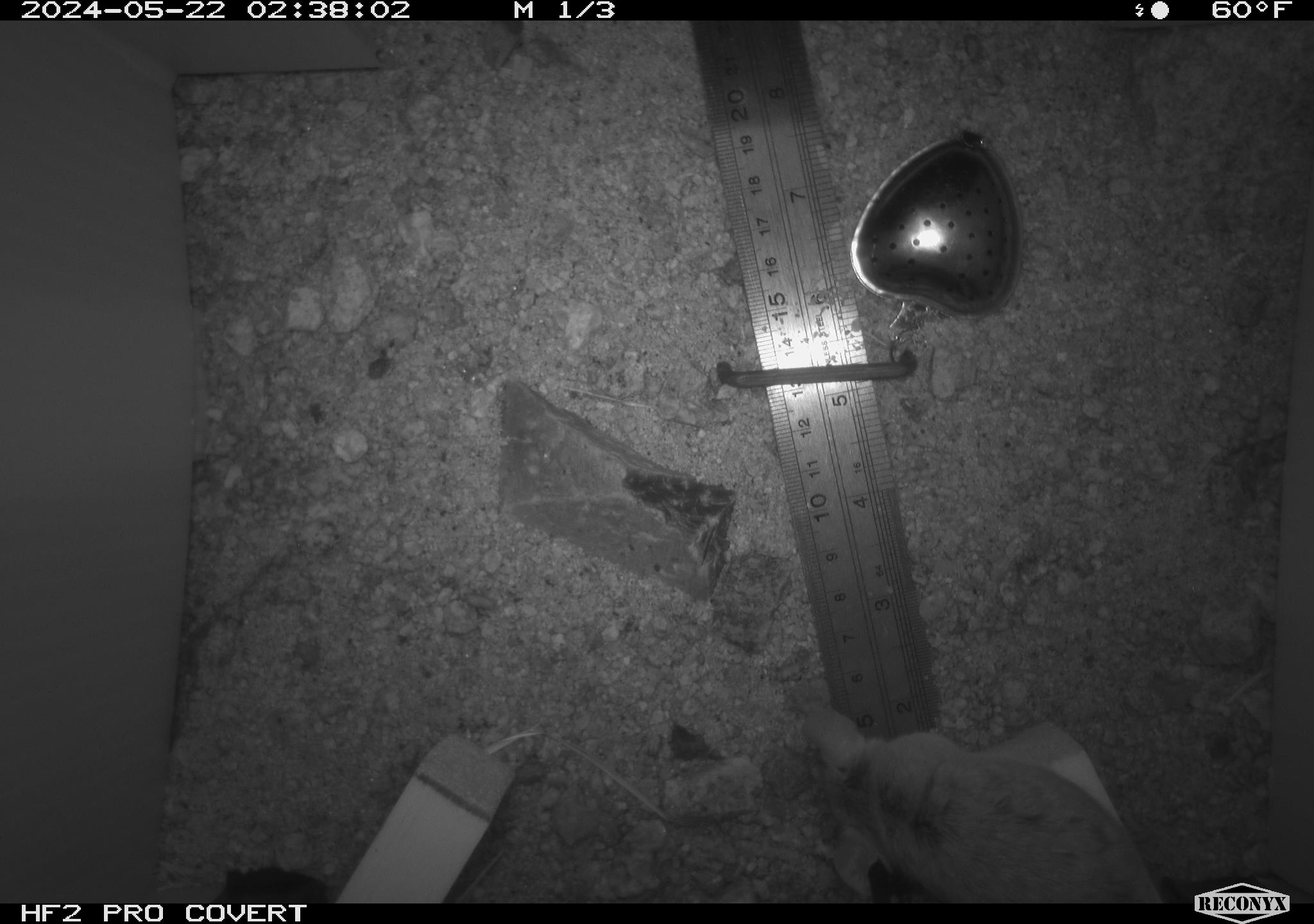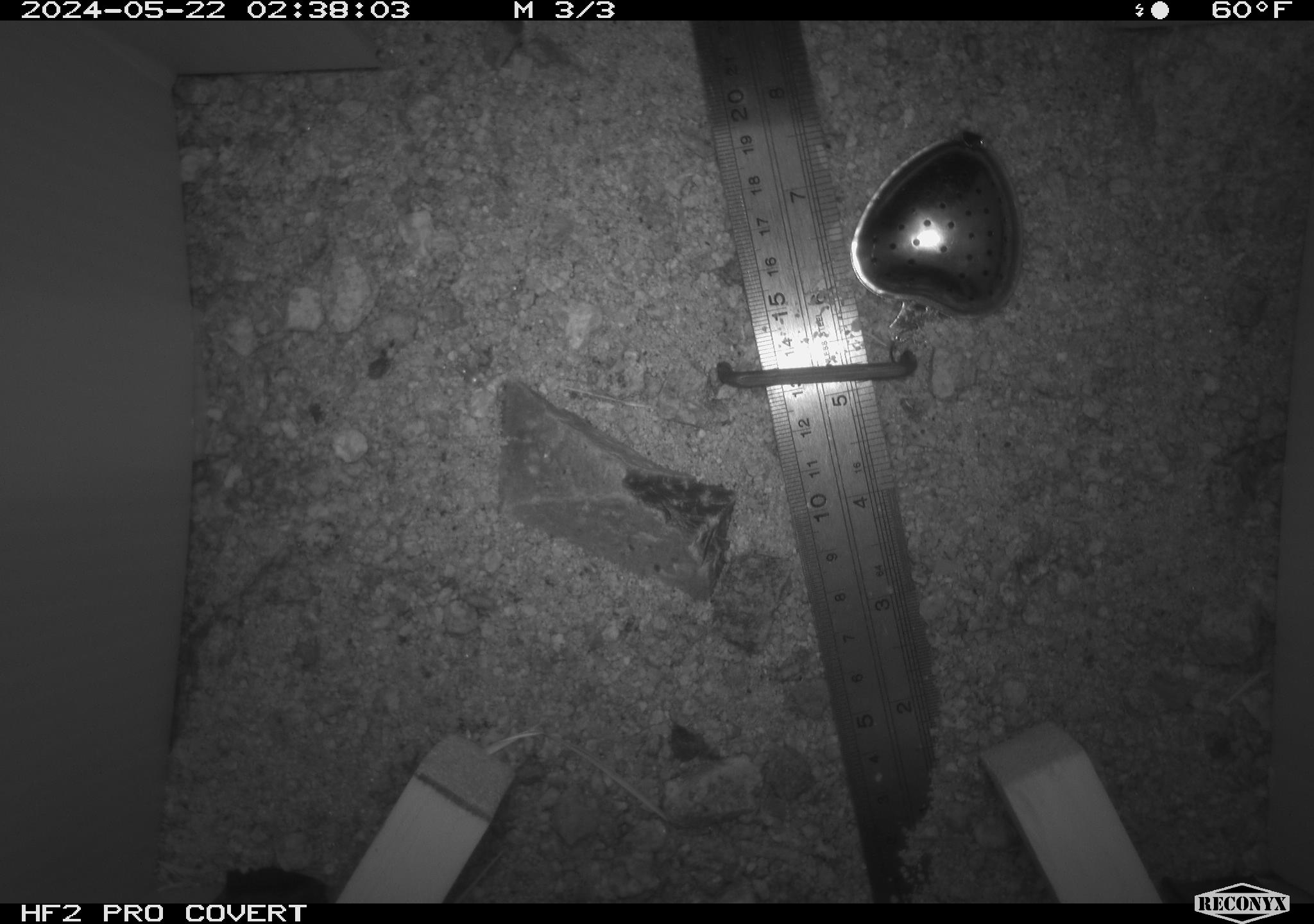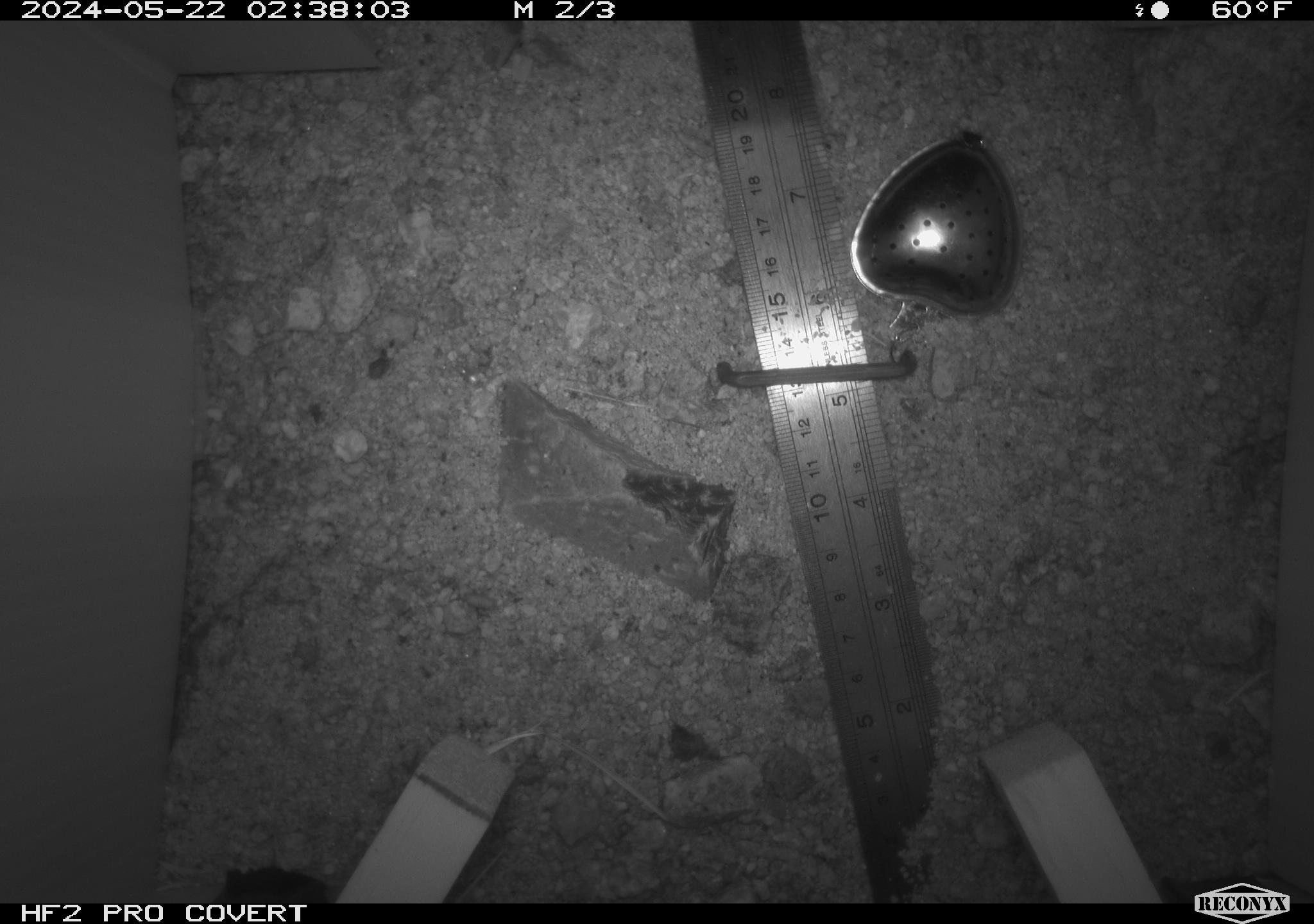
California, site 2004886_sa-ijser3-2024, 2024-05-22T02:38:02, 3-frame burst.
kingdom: Animalia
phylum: Chordata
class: Mammalia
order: Rodentia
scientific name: Rodentia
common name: mouse species